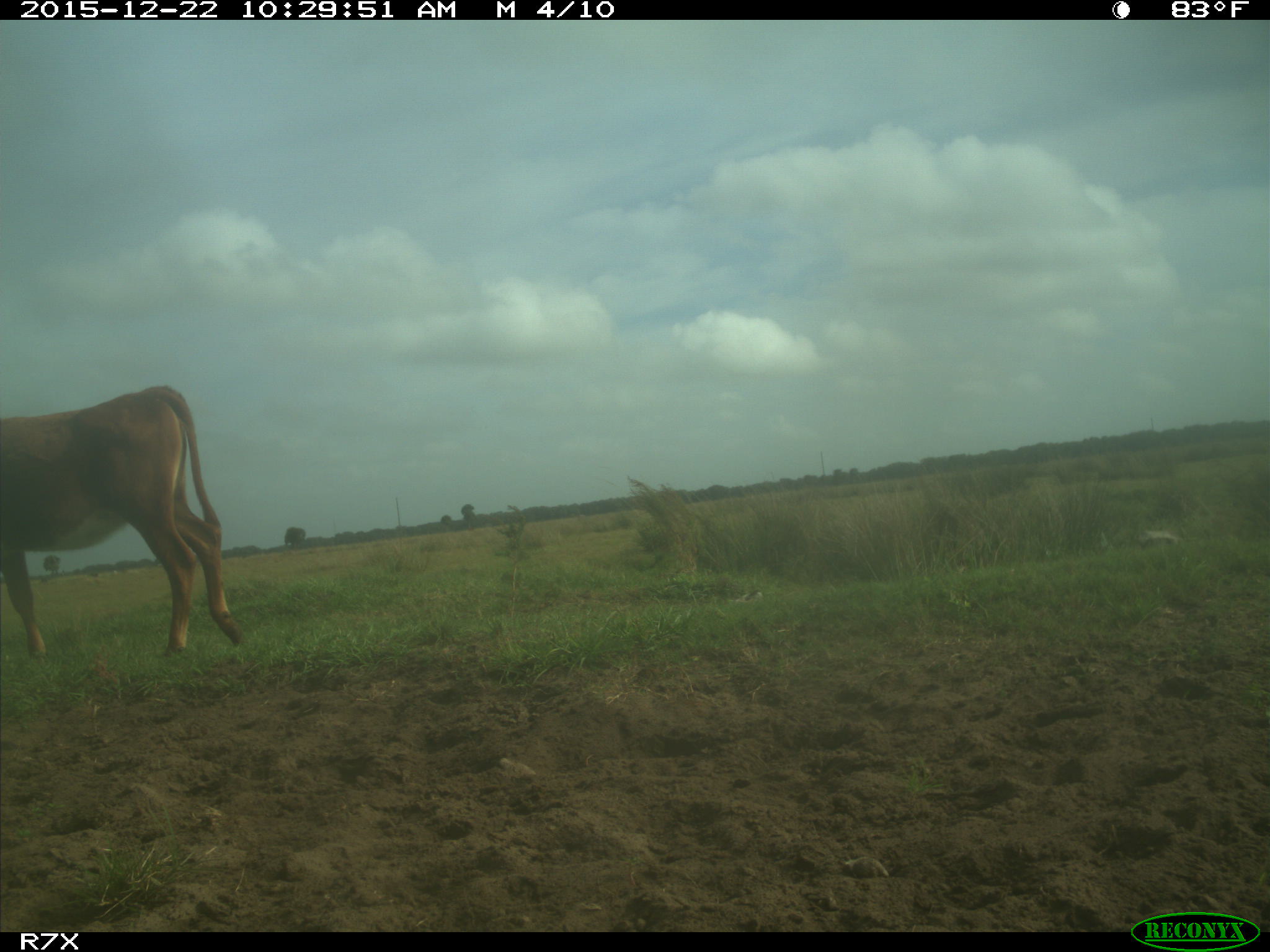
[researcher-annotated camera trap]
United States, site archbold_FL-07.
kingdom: Animalia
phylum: Chordata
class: Mammalia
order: Artiodactyla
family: Bovidae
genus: Bos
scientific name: Bos taurus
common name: domestic cow